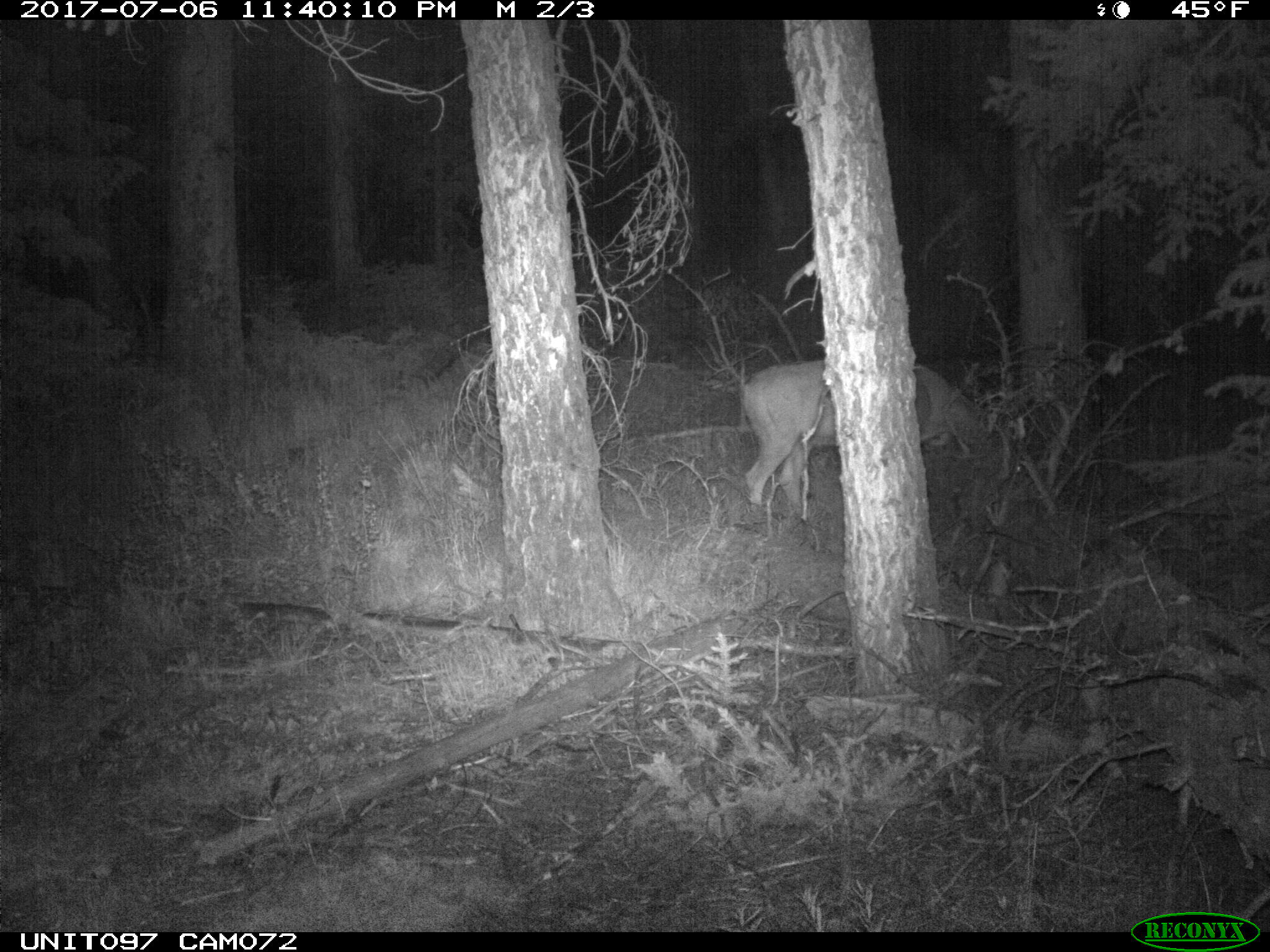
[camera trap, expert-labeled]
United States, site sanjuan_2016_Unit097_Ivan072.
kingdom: Animalia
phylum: Chordata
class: Mammalia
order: Artiodactyla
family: Cervidae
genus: Odocoileus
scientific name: Odocoileus hemionus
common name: mule deer